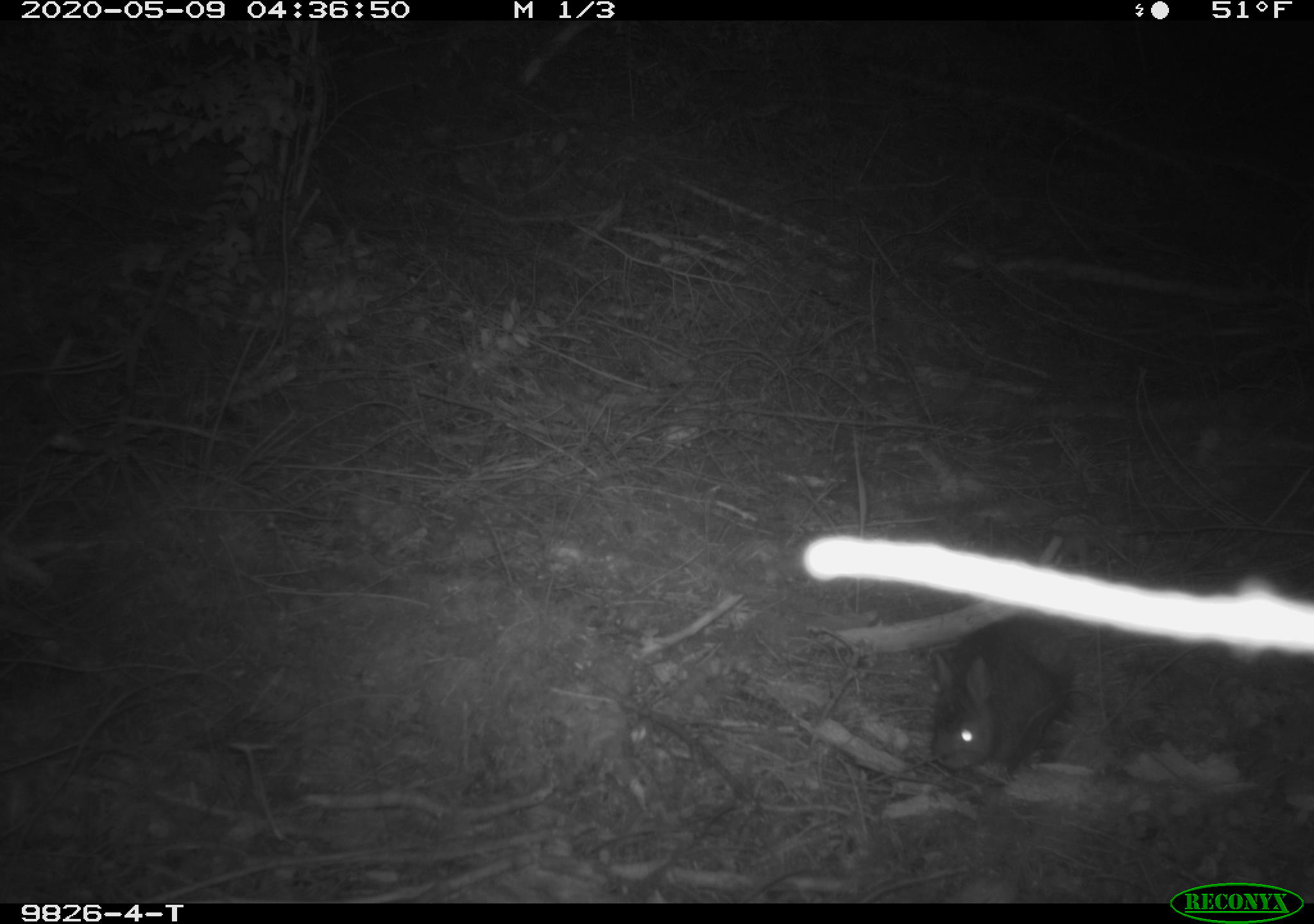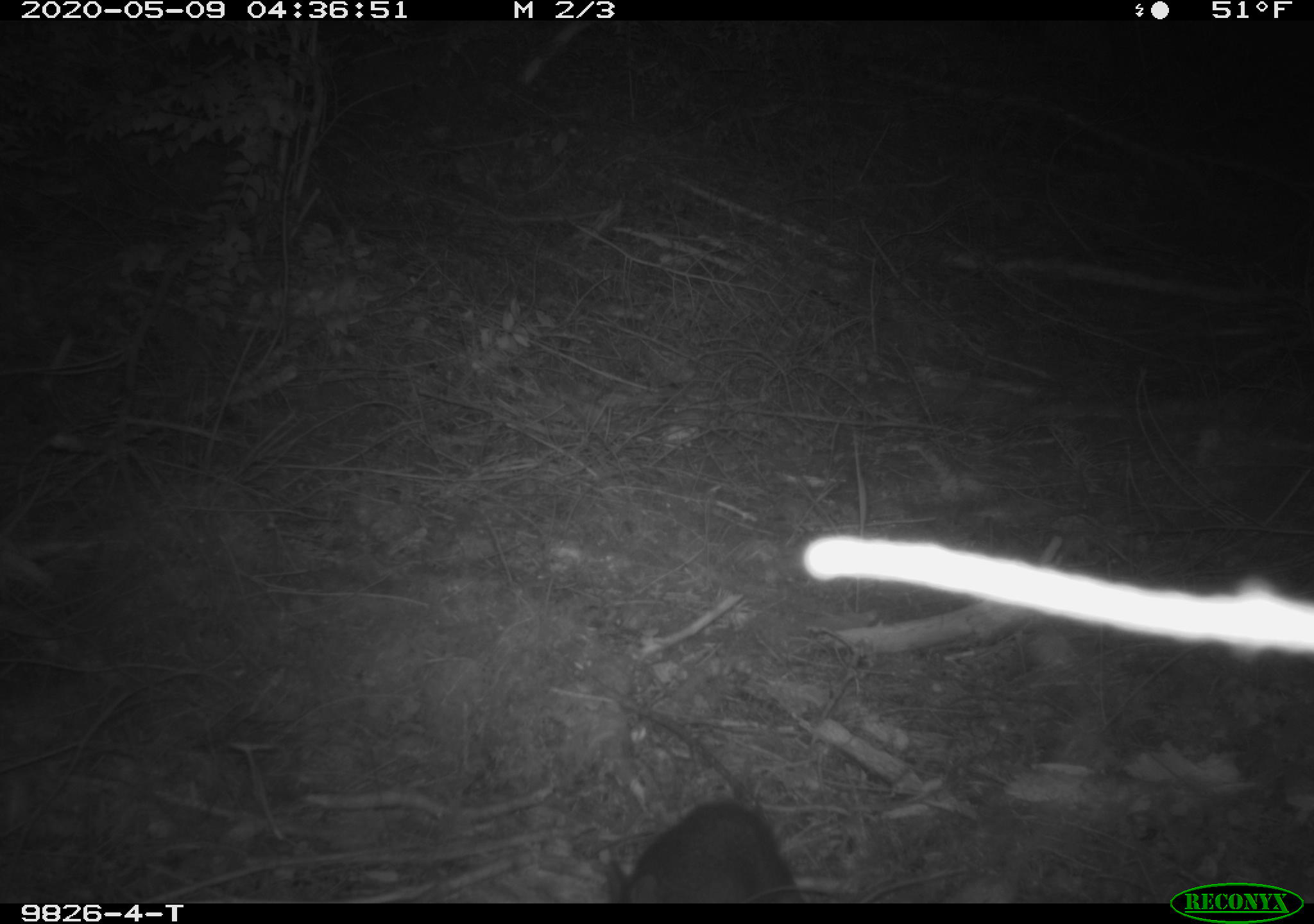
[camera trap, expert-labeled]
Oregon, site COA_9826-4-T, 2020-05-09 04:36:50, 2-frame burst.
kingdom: Animalia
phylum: Chordata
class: Mammalia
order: Lagomorpha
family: Leporidae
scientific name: Leporidae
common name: hares and rabbits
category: leporidae family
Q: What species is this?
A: Leporidae family (hares and rabbits) (Leporidae).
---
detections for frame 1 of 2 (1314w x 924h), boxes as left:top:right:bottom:
leporidae family: 926:616:1076:779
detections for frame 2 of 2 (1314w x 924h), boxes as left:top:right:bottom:
leporidae family: 598:799:810:898